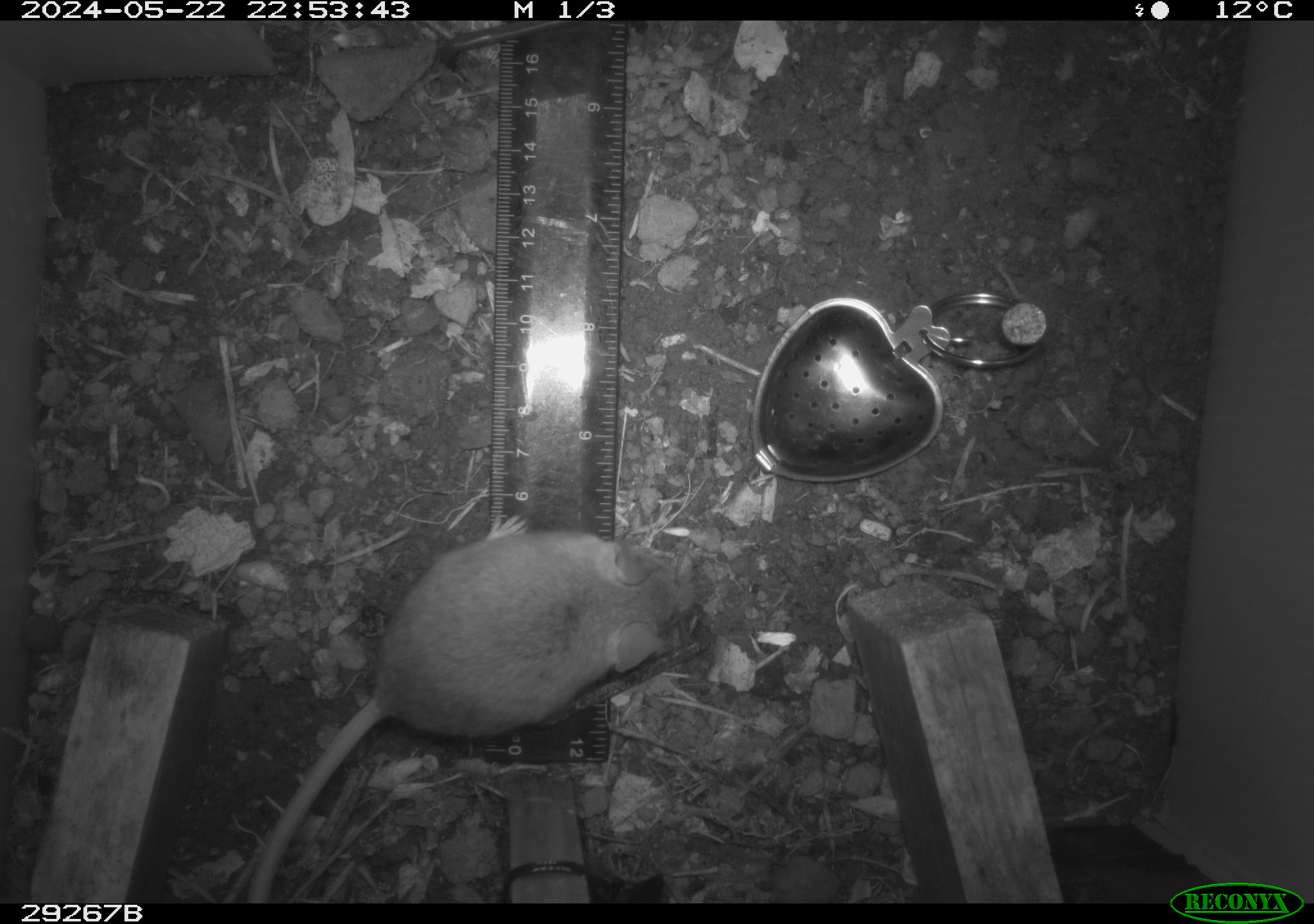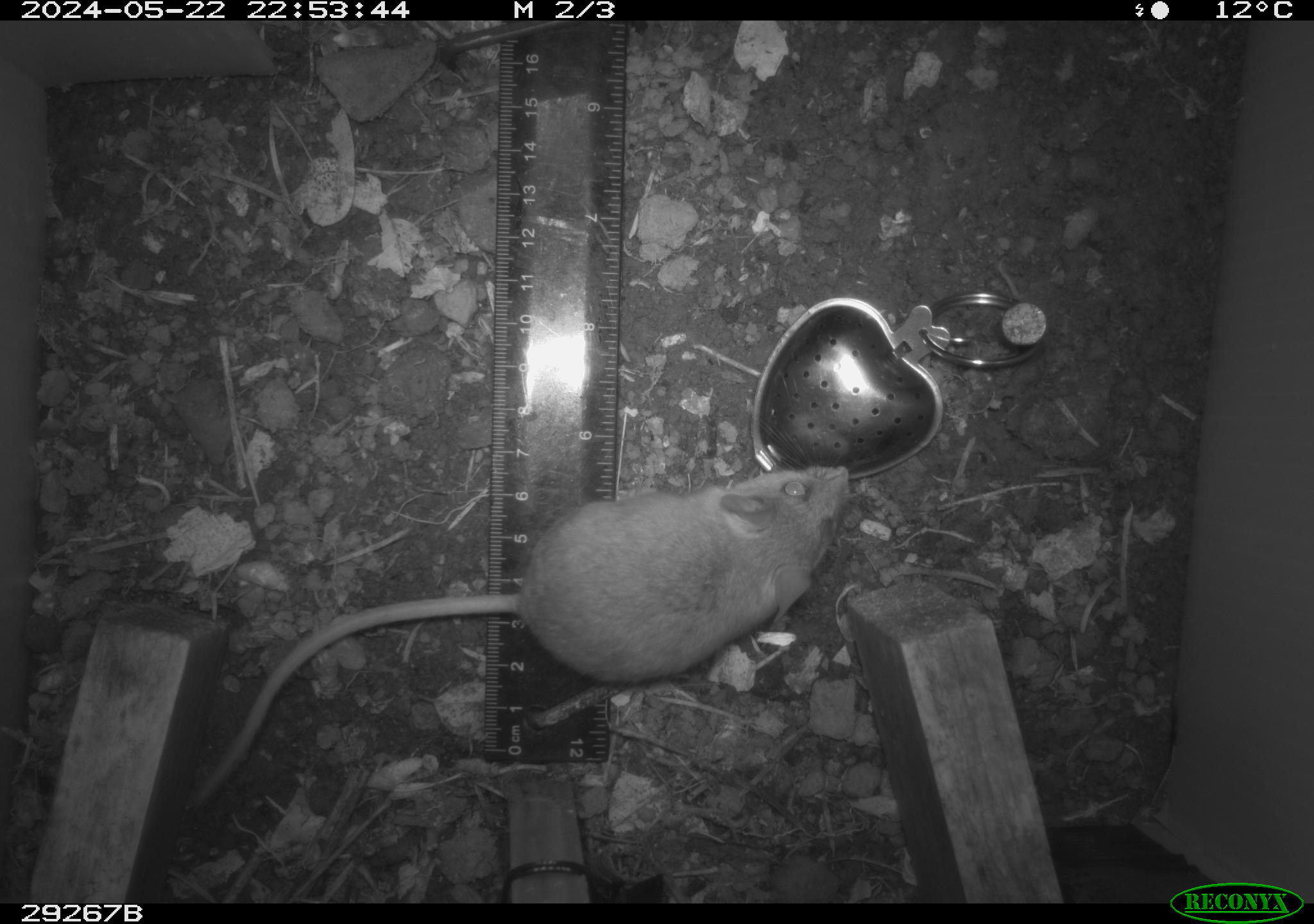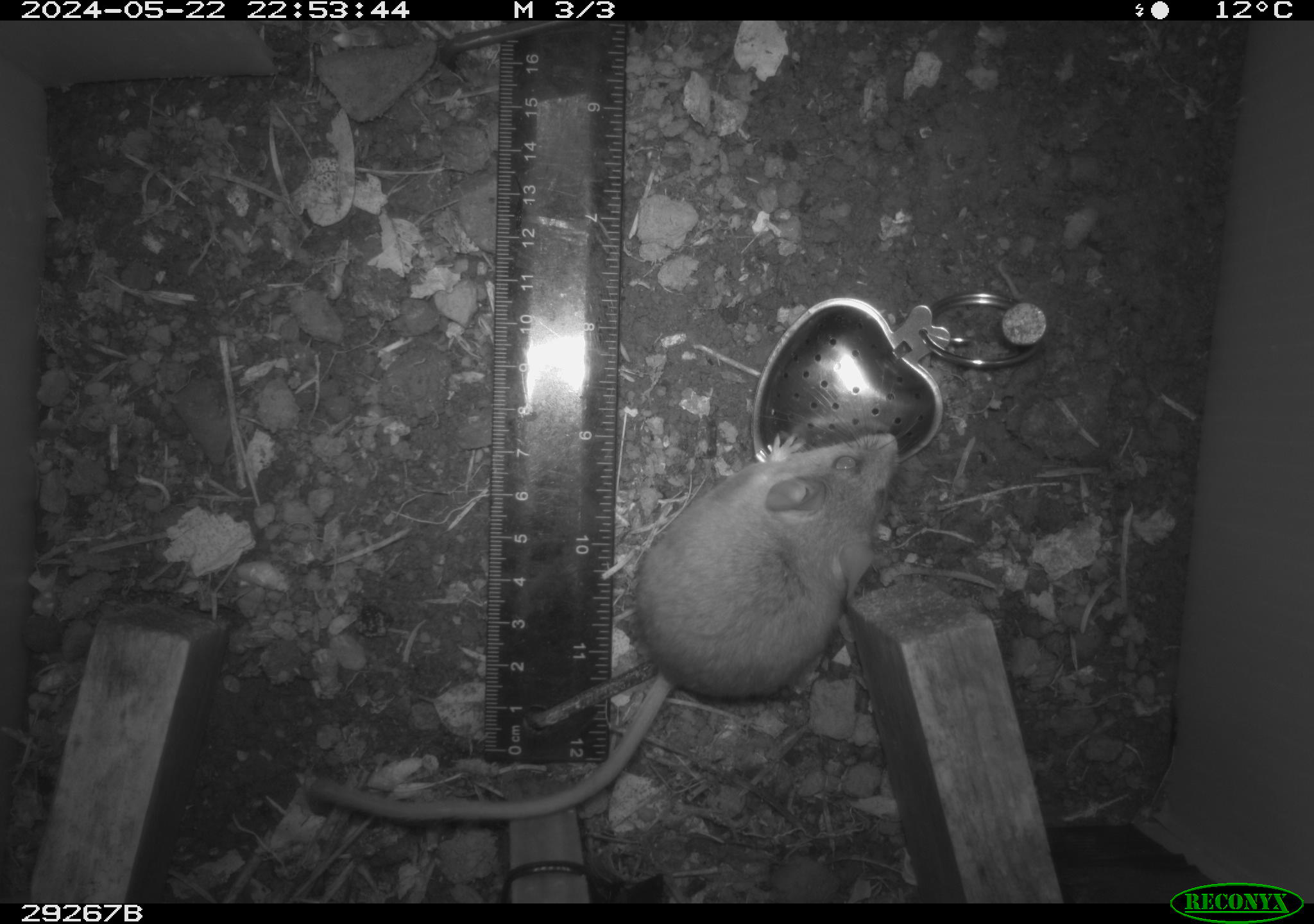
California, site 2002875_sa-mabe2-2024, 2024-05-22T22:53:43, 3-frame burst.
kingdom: Animalia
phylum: Chordata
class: Mammalia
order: Rodentia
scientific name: Rodentia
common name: mouse species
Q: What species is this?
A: Mouse species (Rodentia).